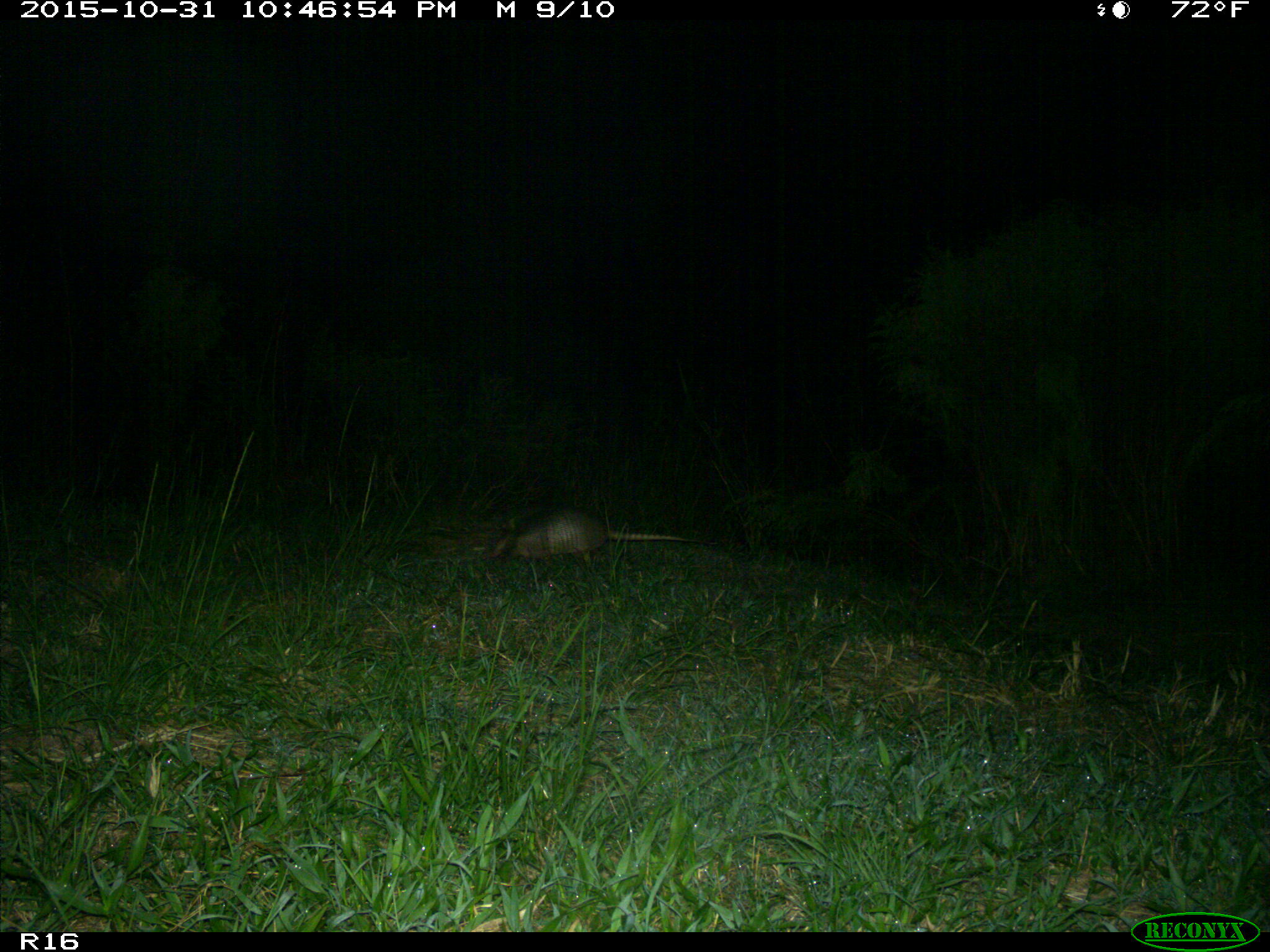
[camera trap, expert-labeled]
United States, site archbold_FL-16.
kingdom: Animalia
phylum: Chordata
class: Mammalia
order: Cingulata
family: Dasypodidae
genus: Dasypus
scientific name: Dasypus novemcinctus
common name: nine-banded armadillo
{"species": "Dasypus novemcinctus (nine-banded armadillo)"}